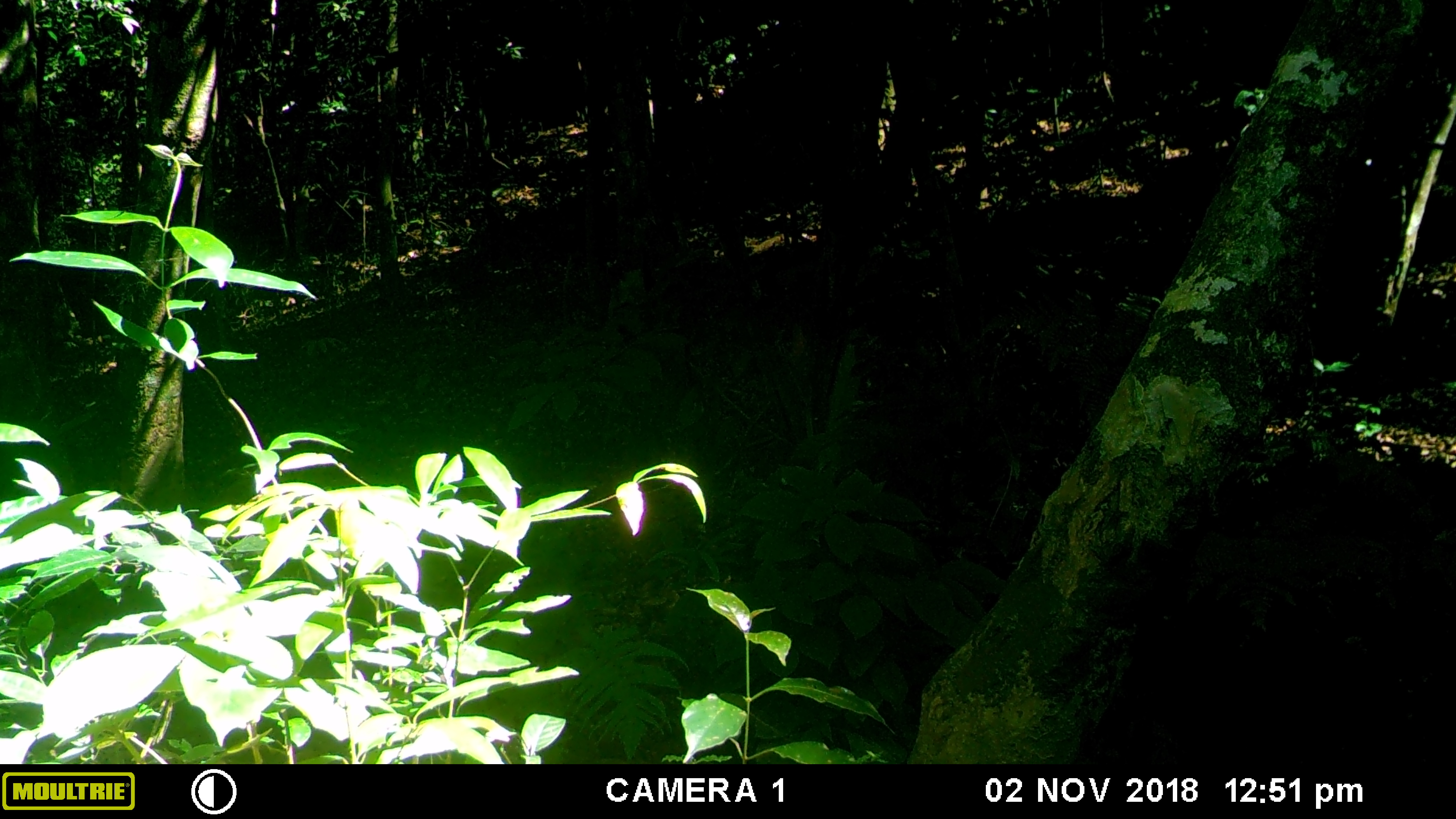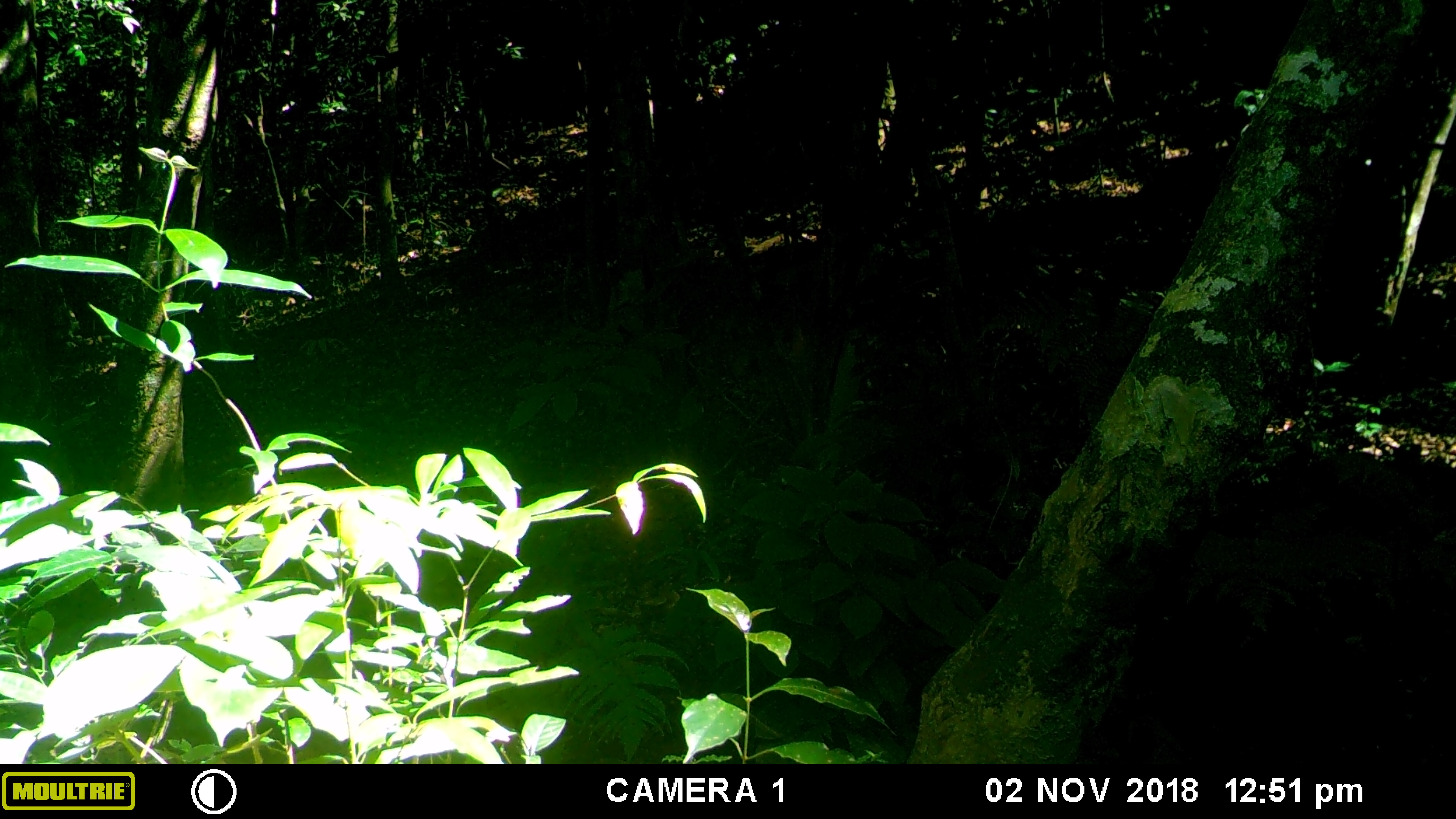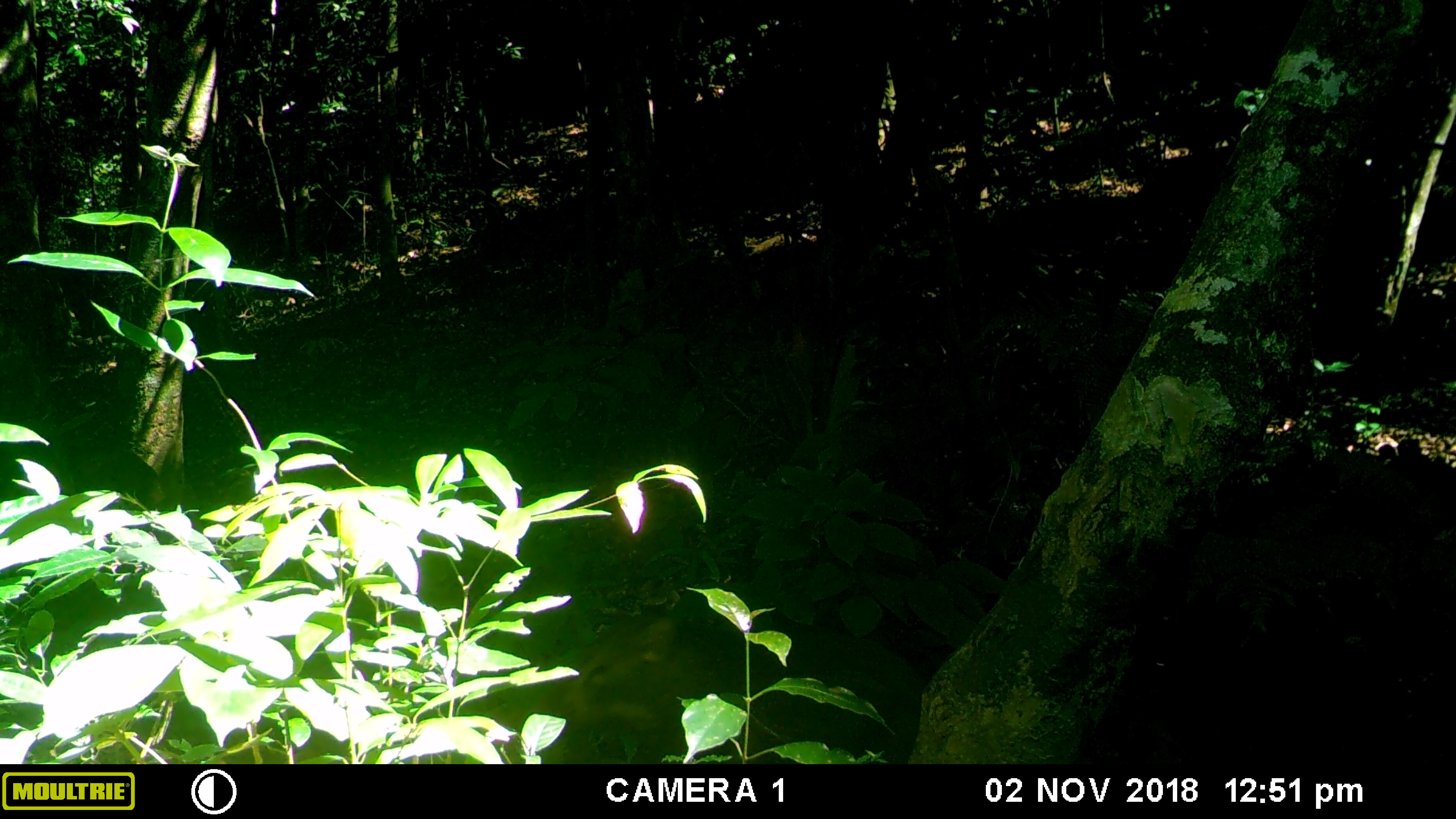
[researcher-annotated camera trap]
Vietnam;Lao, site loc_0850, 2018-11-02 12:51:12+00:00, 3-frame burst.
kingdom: Animalia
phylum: Chordata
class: Mammalia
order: Artiodactyla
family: Suidae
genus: Sus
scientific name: Sus scrofa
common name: eurasian wild pig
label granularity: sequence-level